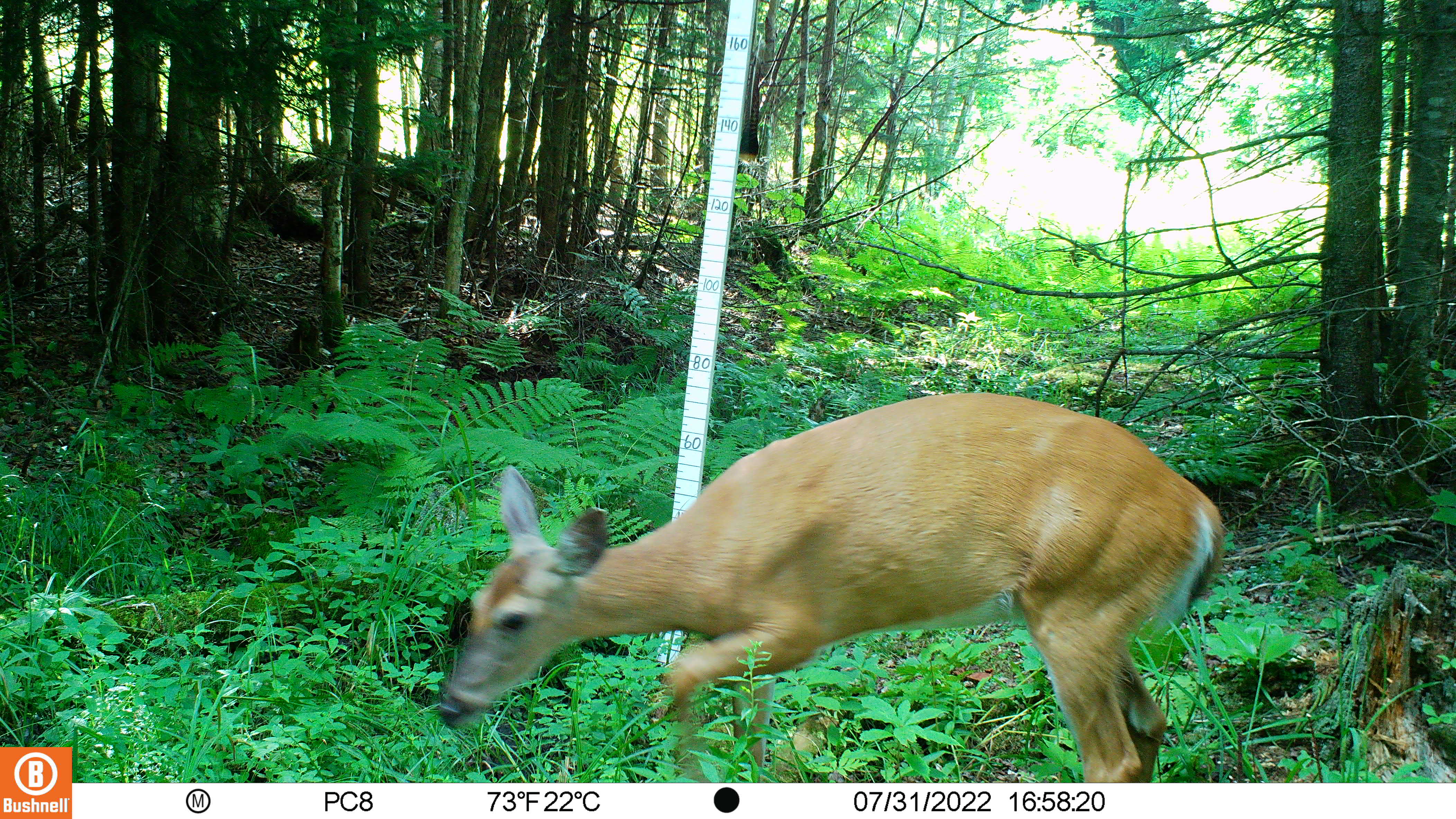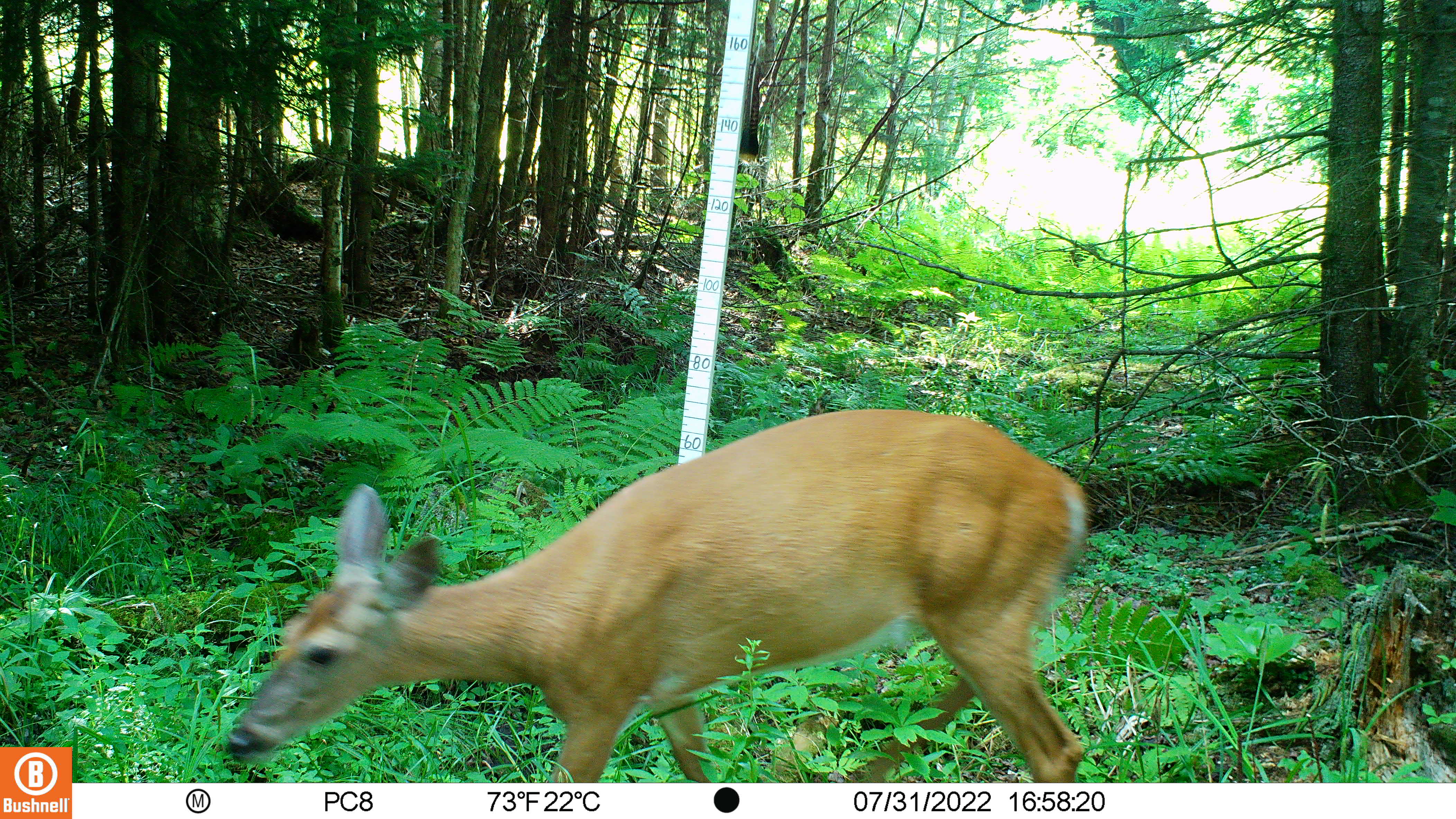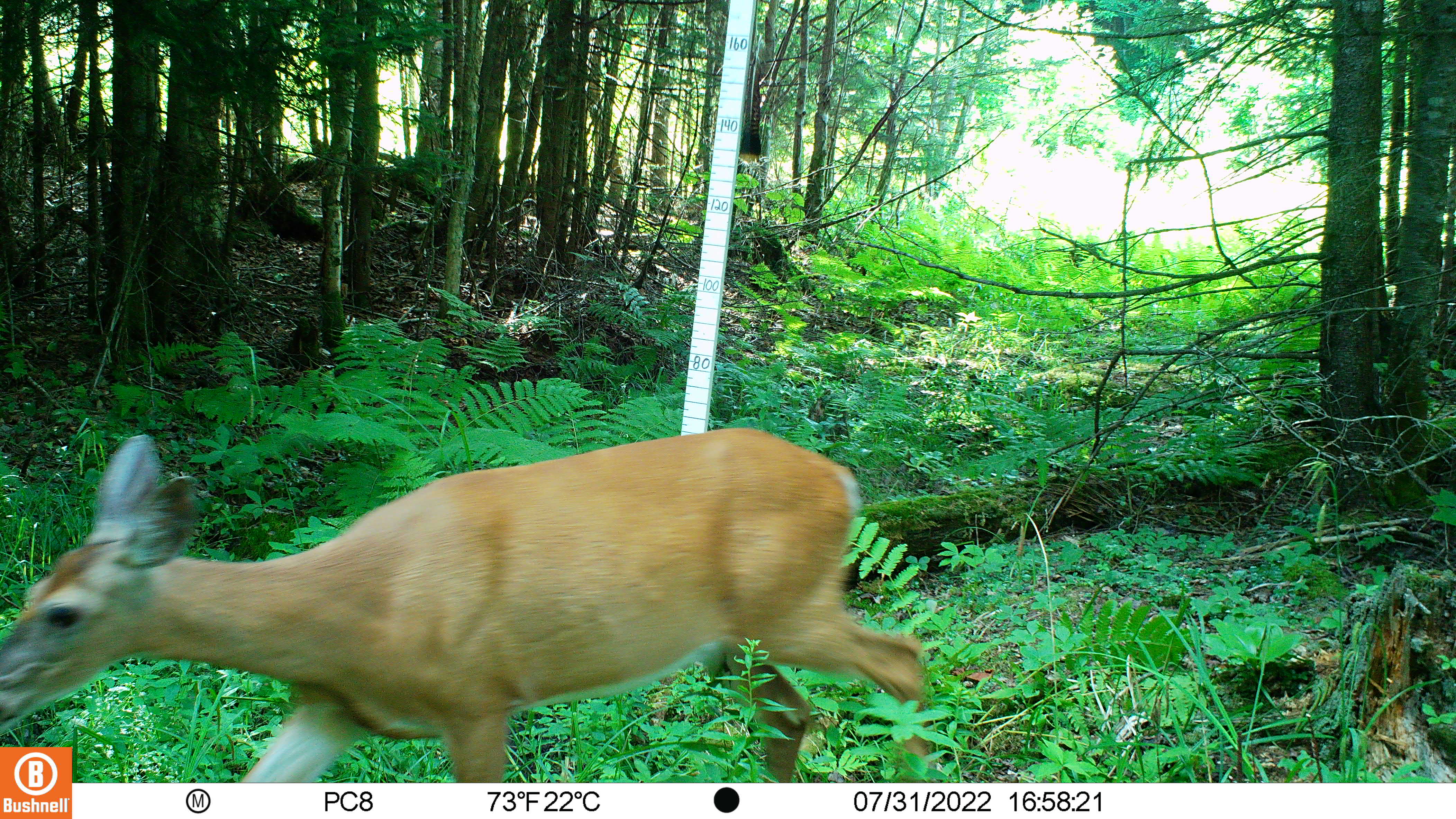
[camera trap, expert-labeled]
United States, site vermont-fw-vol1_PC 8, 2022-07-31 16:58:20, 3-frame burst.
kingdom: Animalia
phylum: Chordata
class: Mammalia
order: Artiodactyla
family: Cervidae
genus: Odocoileus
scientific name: Odocoileus virginianus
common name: white-tailed deer